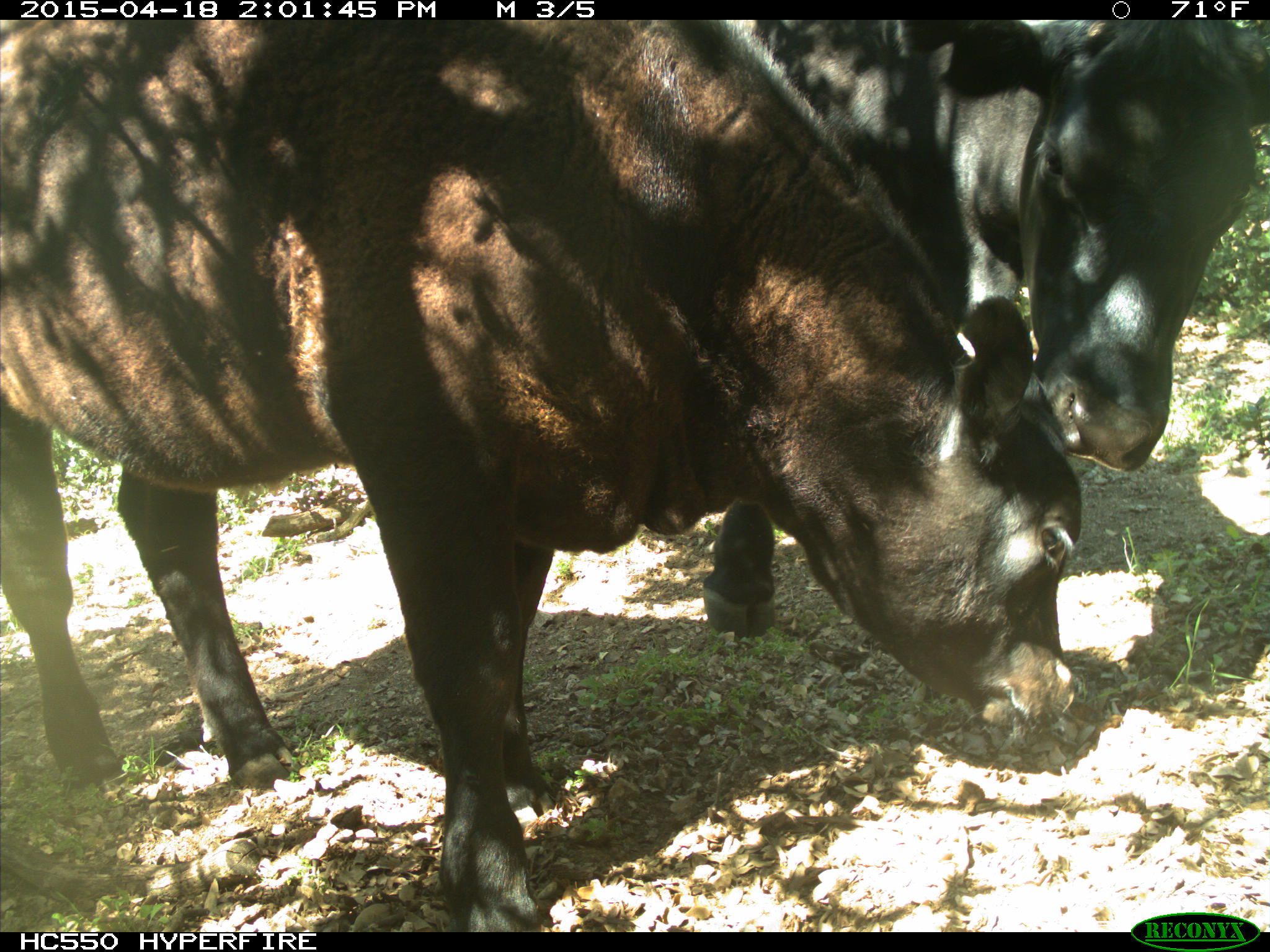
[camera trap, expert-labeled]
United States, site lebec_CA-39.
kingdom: Animalia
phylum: Chordata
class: Mammalia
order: Artiodactyla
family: Bovidae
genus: Bos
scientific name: Bos taurus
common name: domestic cow